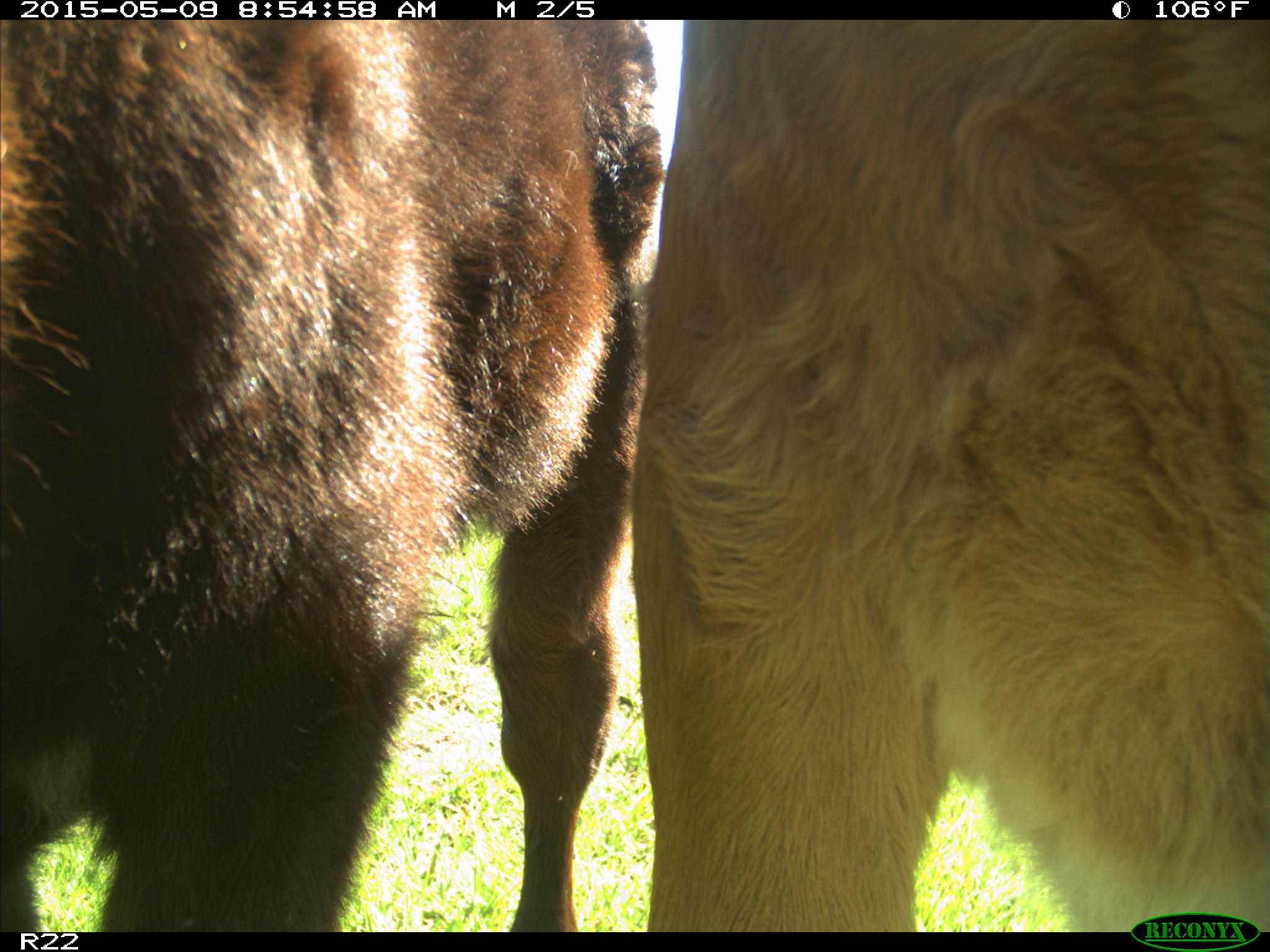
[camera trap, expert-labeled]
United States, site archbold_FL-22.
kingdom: Animalia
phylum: Chordata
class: Mammalia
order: Artiodactyla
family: Bovidae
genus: Bos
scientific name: Bos taurus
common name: domestic cow